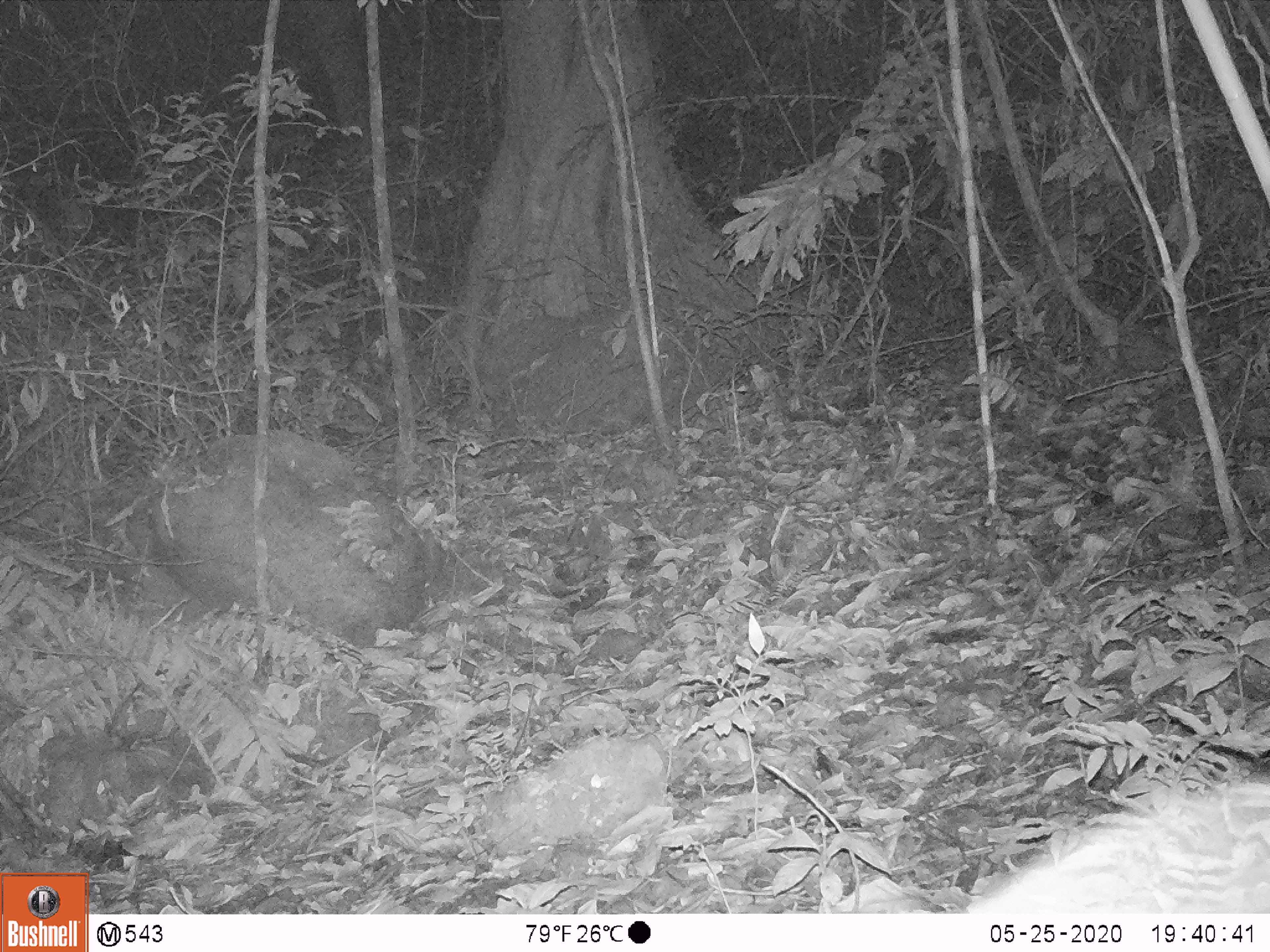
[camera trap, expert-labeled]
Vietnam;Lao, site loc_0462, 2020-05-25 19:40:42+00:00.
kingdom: Animalia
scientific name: Animalia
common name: animal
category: unidentified animal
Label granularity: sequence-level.